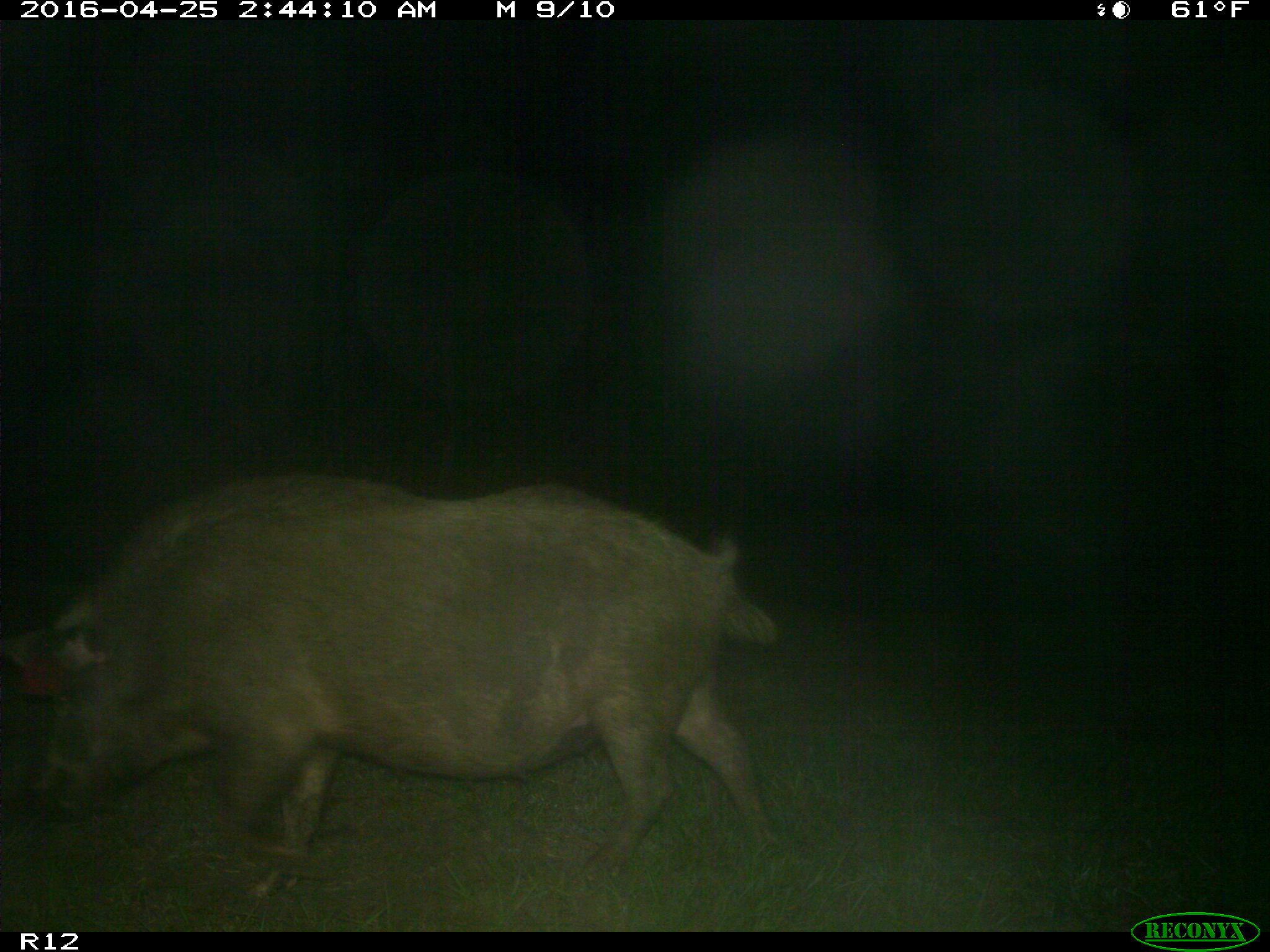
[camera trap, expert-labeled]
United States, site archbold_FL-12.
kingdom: Animalia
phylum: Chordata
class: Mammalia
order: Artiodactyla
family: Suidae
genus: Sus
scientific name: Sus scrofa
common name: wild boar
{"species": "Sus scrofa (wild boar)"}